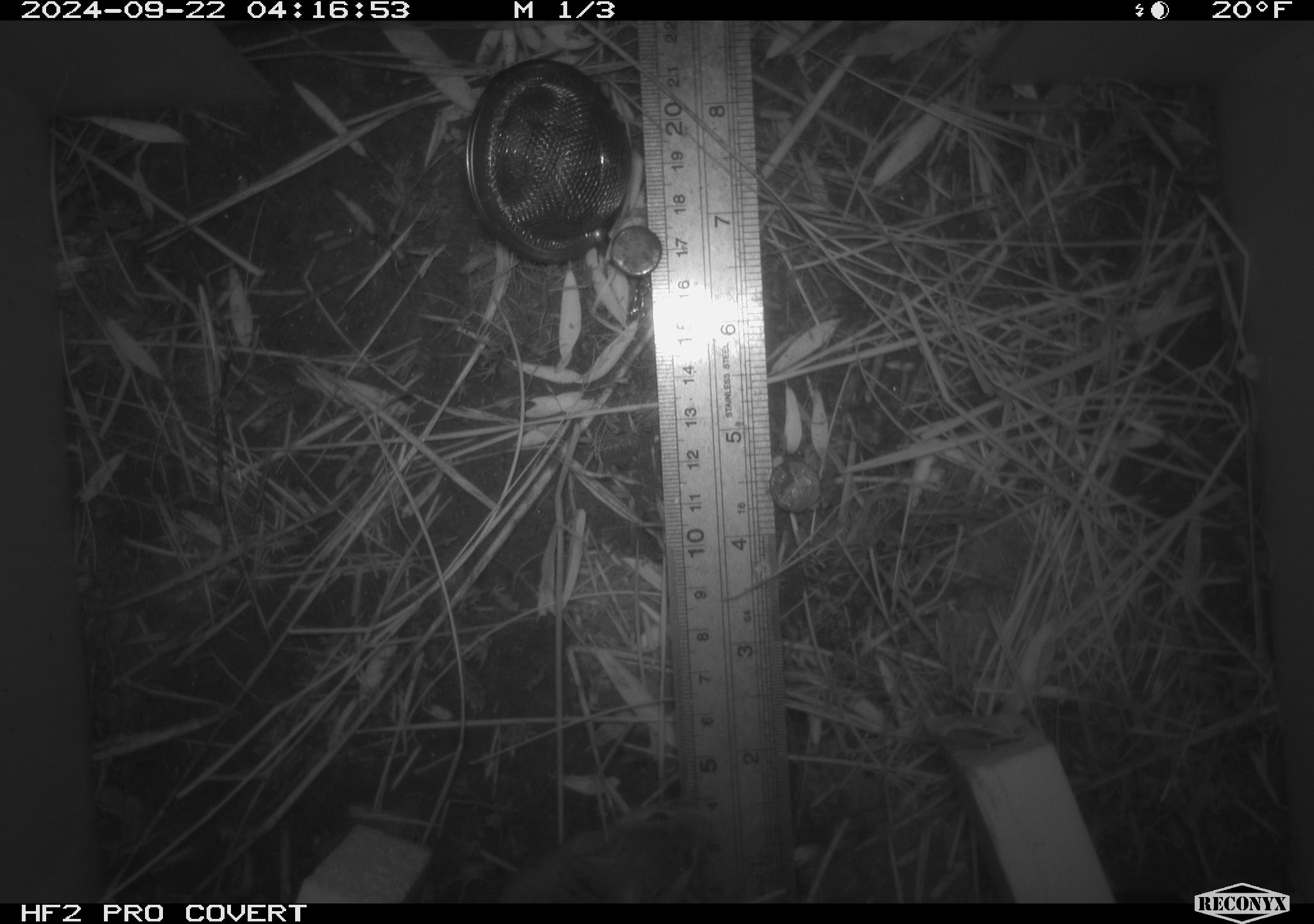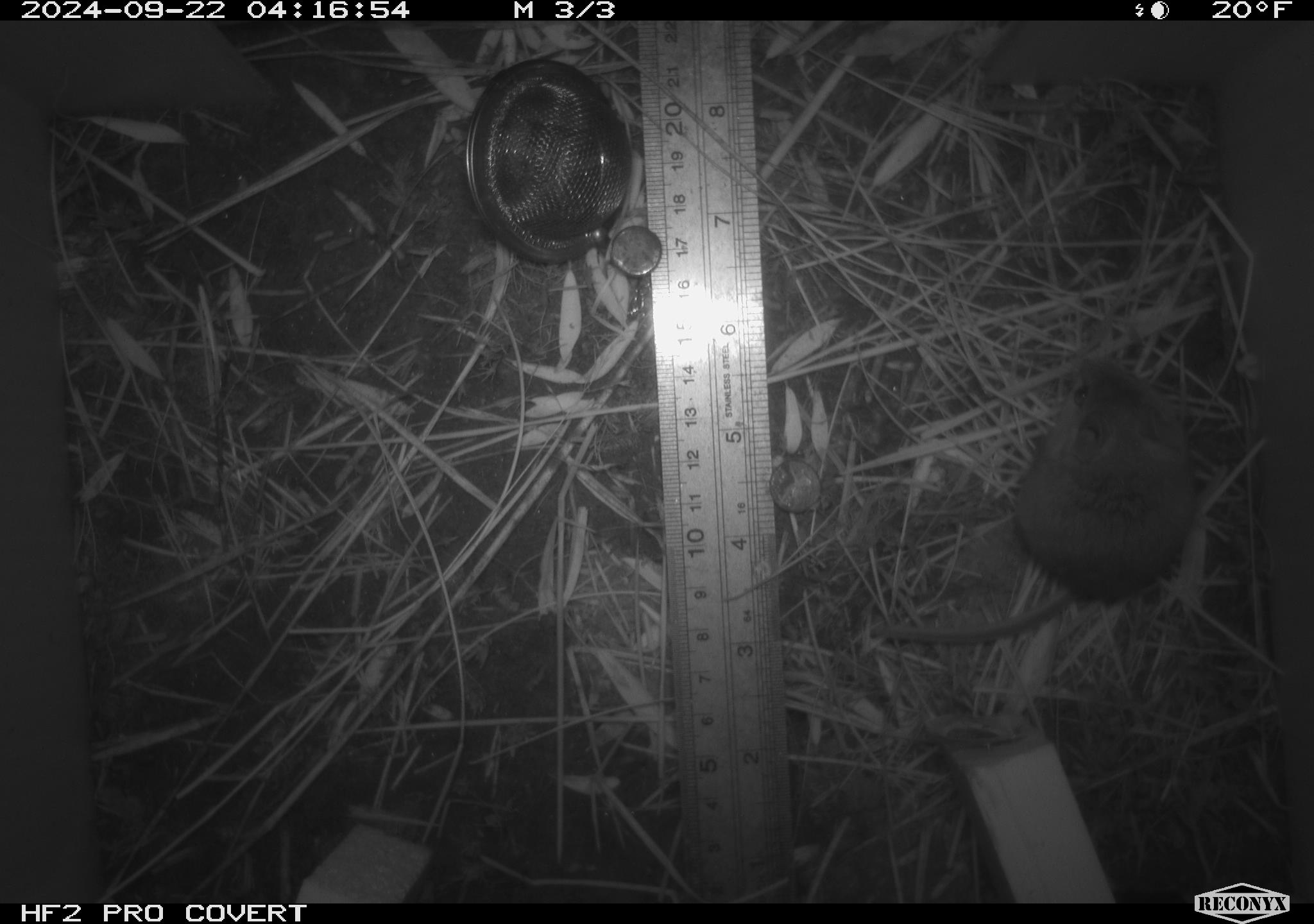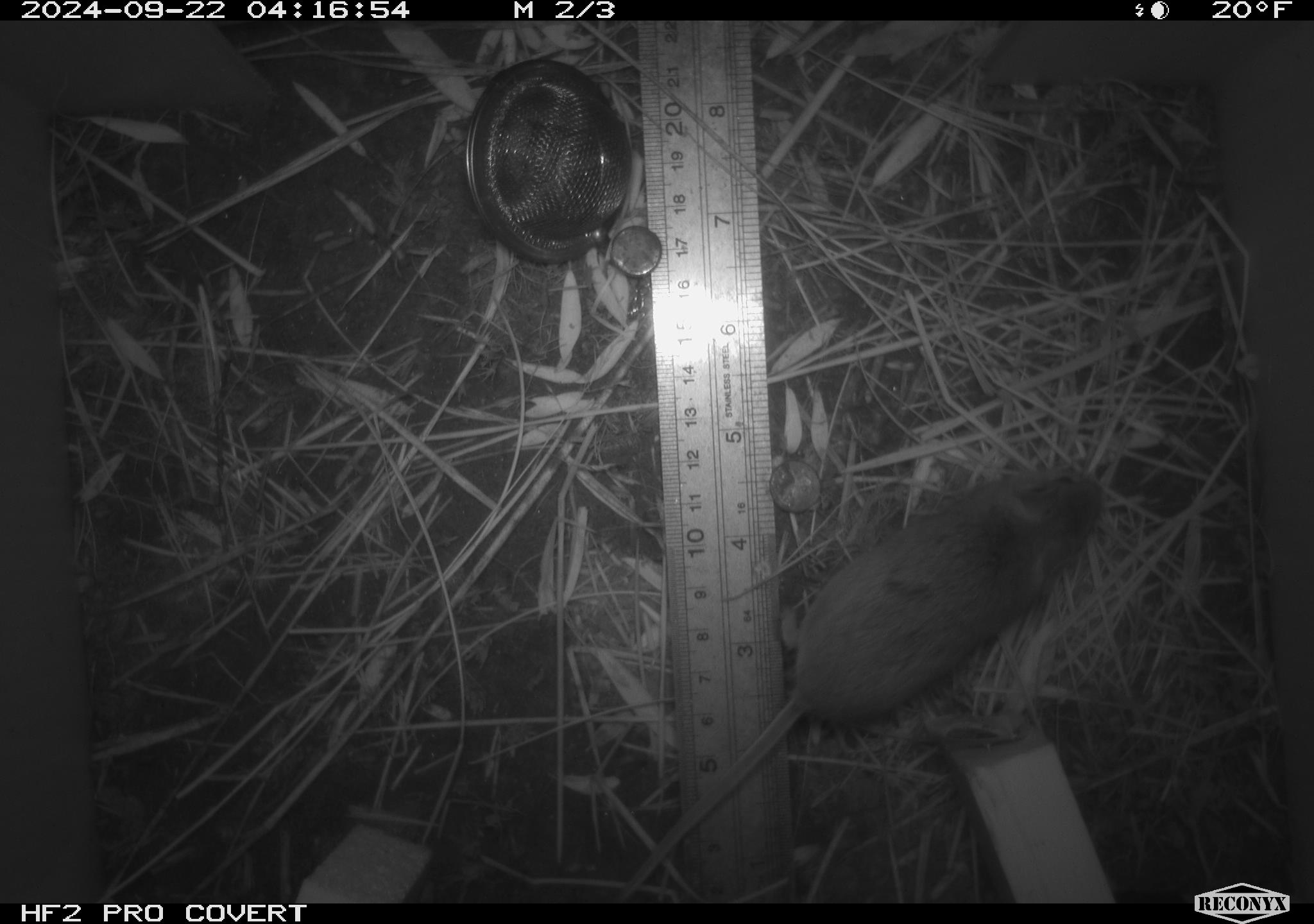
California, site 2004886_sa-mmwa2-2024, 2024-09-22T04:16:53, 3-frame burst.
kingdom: Animalia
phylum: Chordata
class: Mammalia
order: Rodentia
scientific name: Rodentia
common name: mouse species